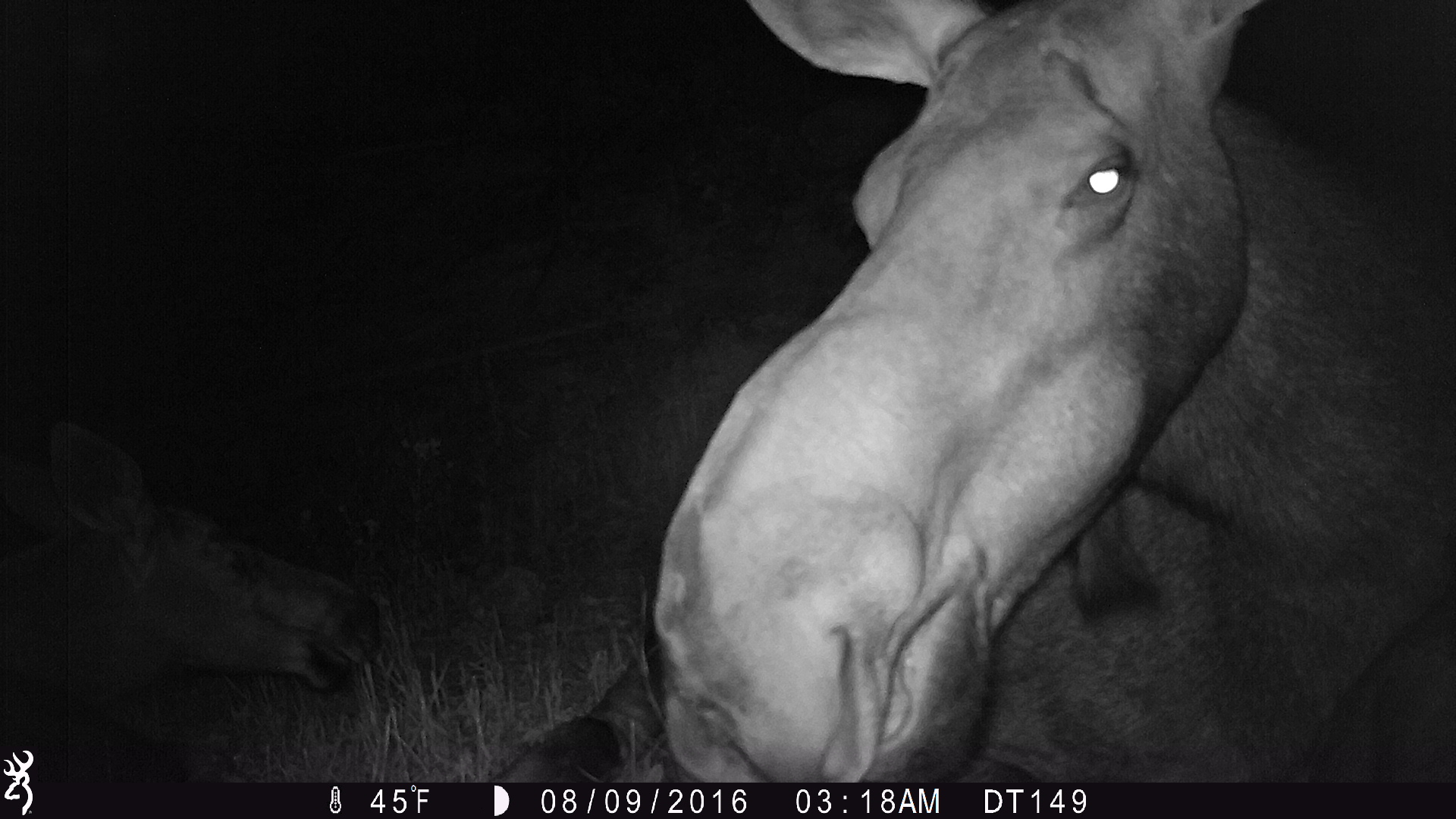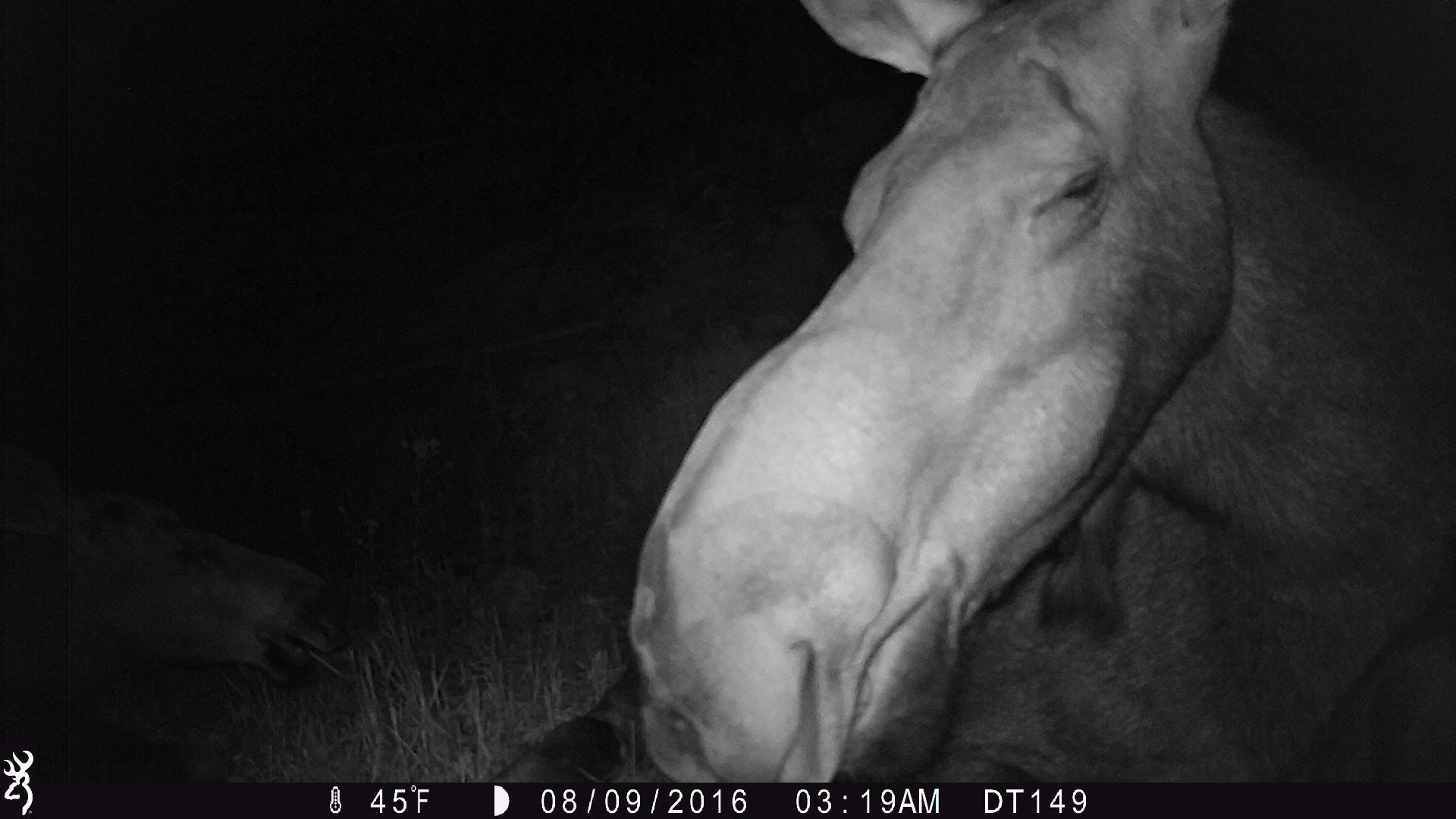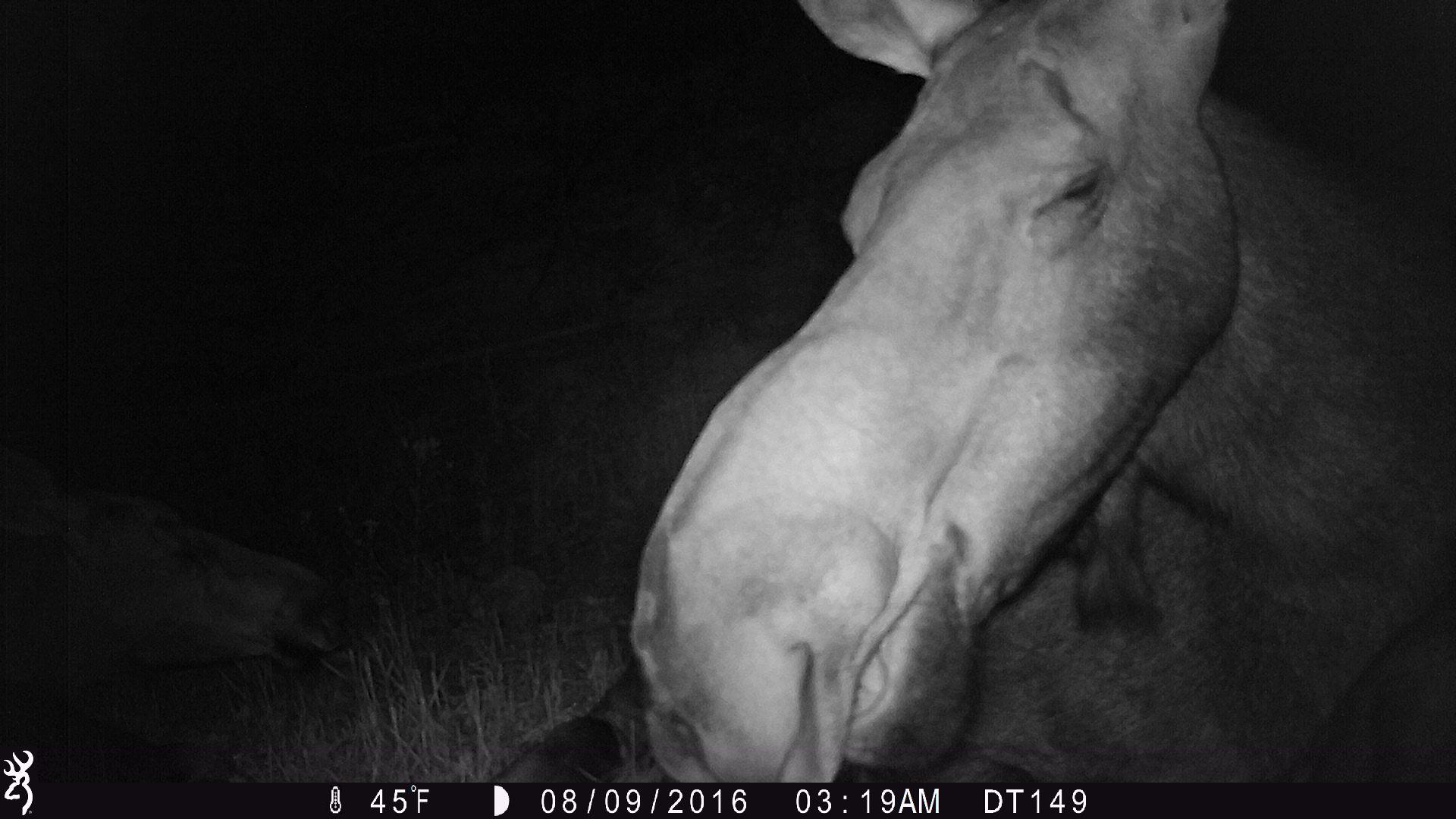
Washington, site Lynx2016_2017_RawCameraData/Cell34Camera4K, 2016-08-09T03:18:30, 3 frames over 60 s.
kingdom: Animalia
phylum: Chordata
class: Mammalia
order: Artiodactyla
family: Cervidae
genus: Alces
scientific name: Alces alces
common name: moose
Alces alces (moose). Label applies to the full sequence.